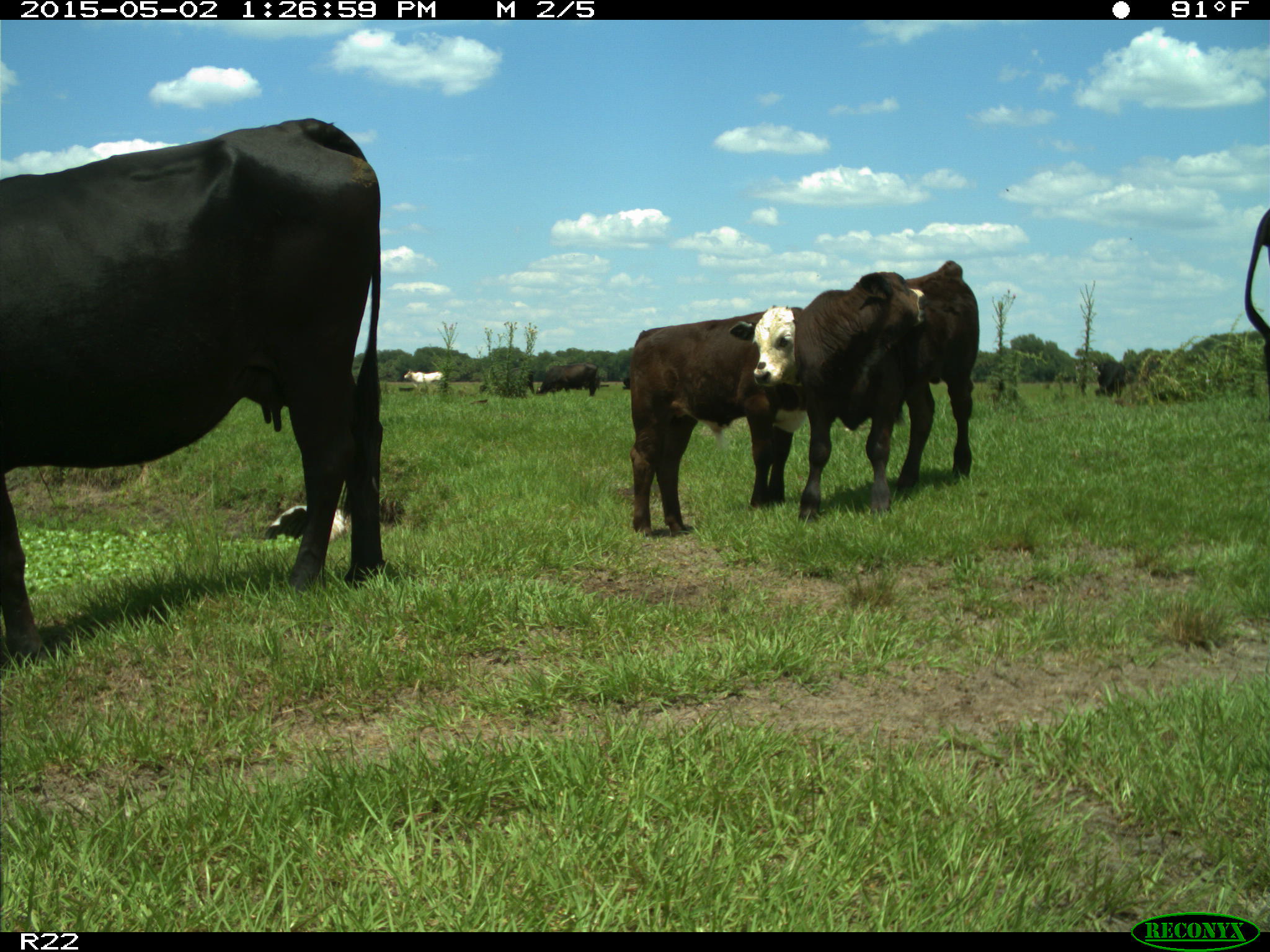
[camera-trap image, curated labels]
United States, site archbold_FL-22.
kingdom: Animalia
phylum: Chordata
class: Mammalia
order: Artiodactyla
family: Bovidae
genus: Bos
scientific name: Bos taurus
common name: domestic cow